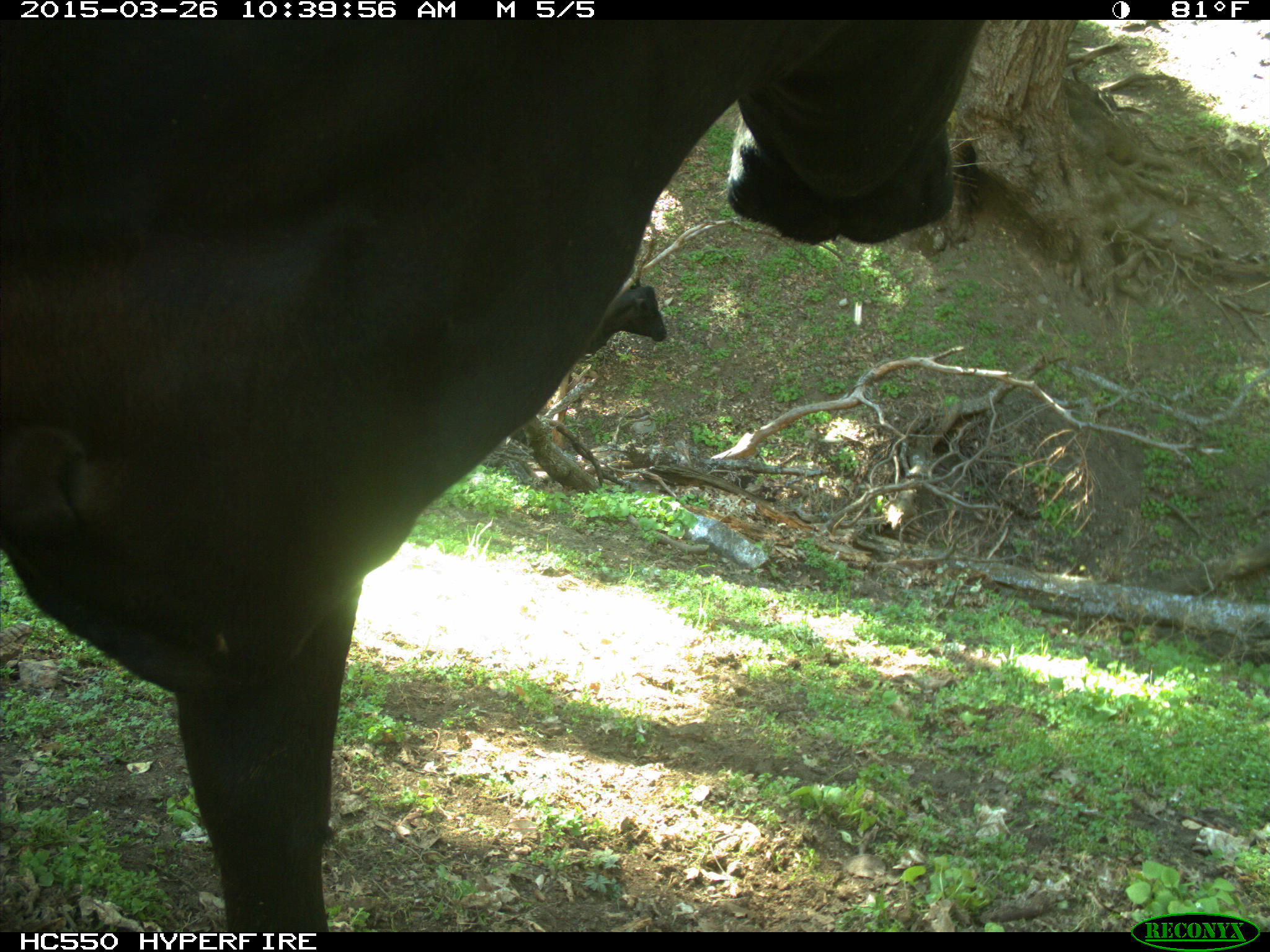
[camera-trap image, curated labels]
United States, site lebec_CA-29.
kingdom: Animalia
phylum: Chordata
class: Mammalia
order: Artiodactyla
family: Bovidae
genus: Bos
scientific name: Bos taurus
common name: domestic cow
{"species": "Bos taurus (domestic cow)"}